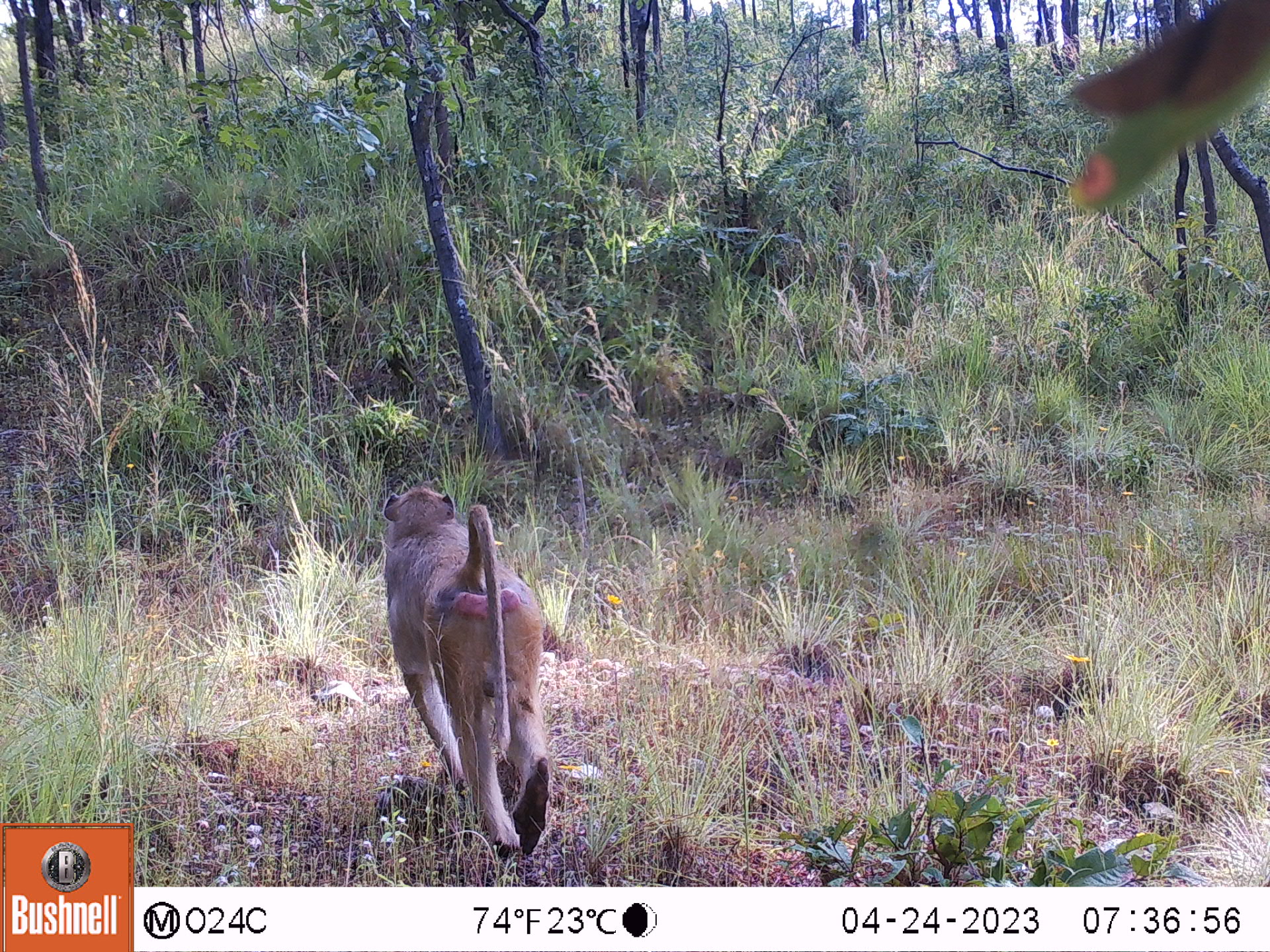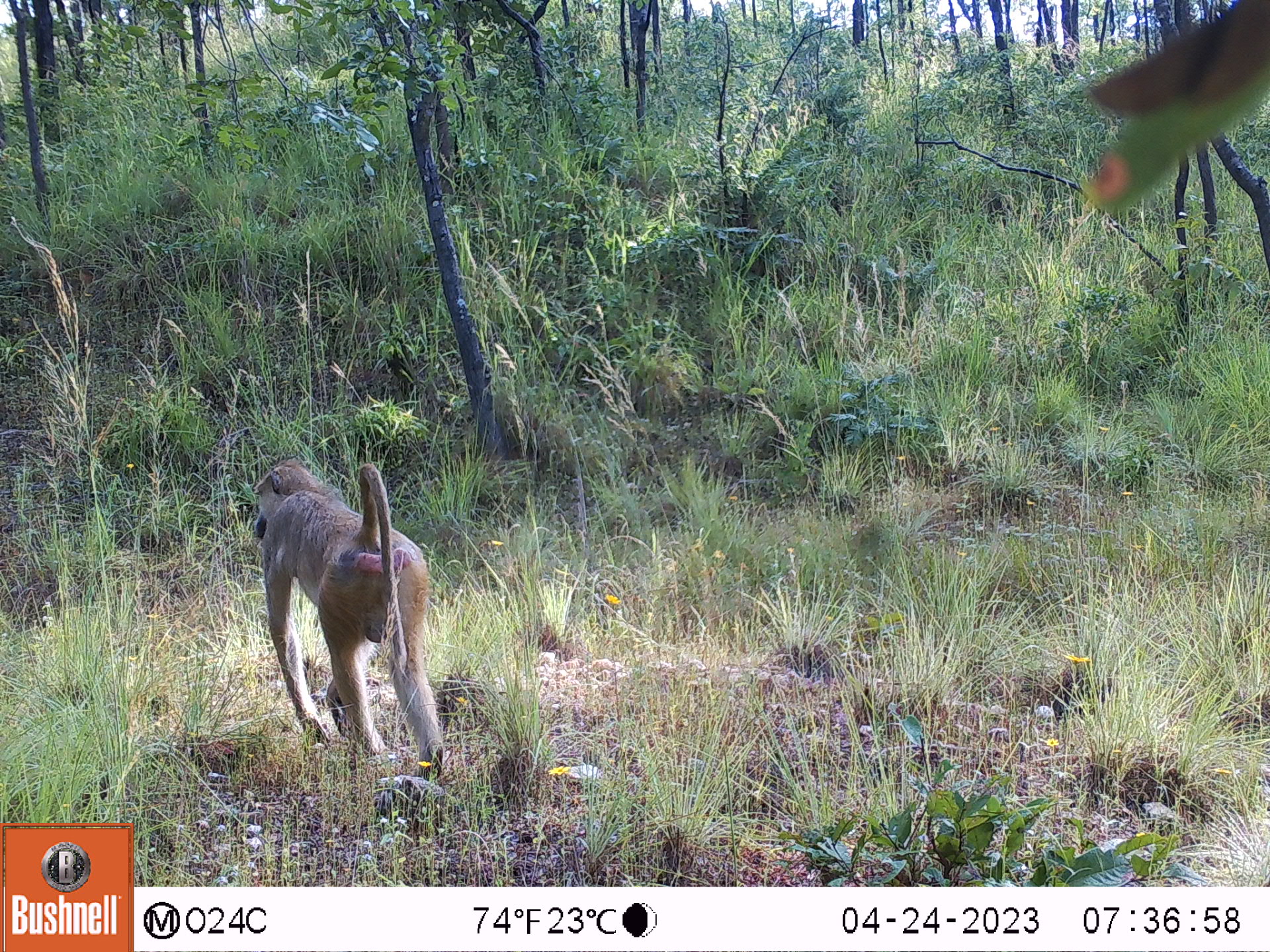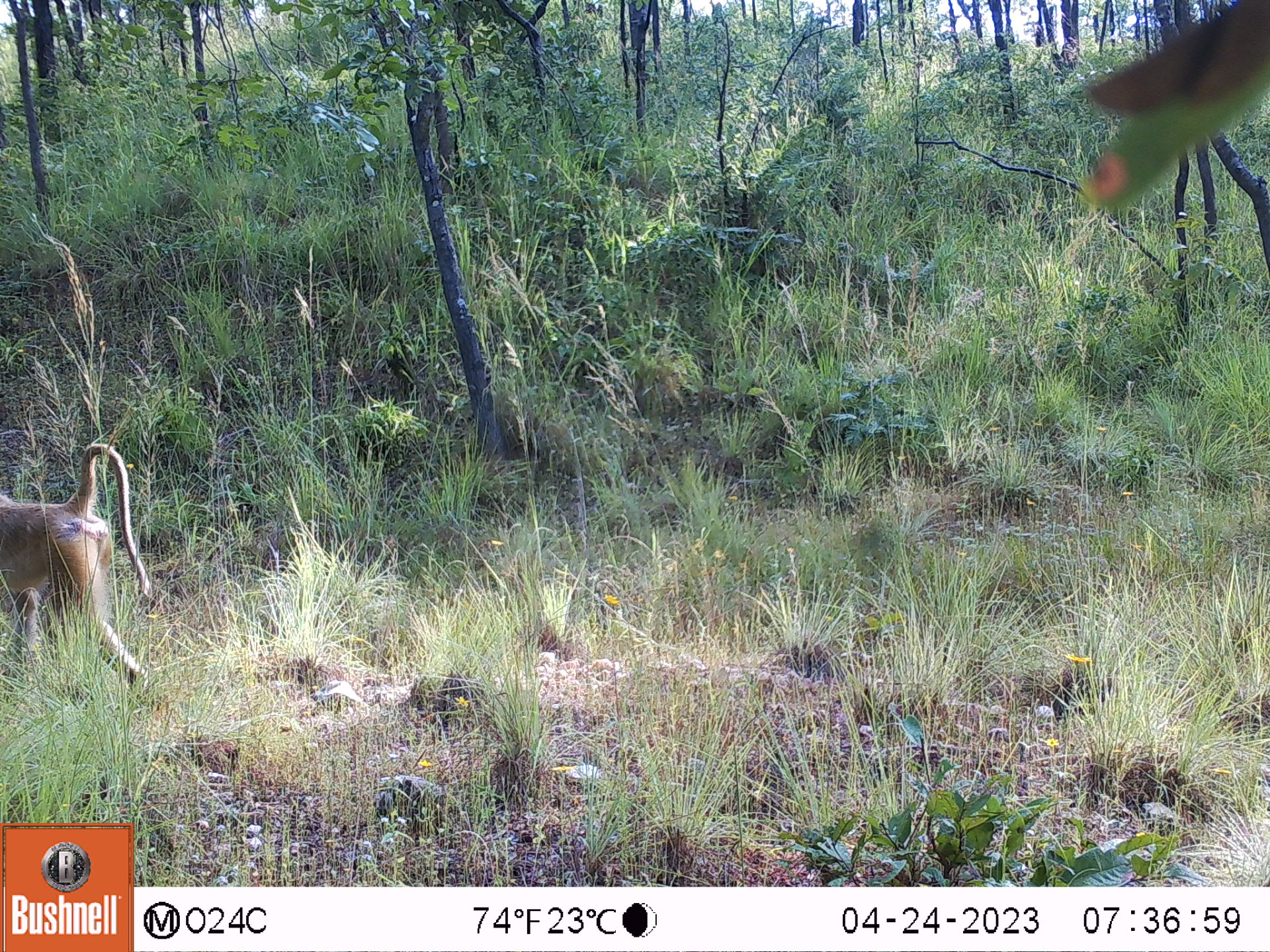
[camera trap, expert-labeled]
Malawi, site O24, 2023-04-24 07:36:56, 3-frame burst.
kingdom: Animalia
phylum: Chordata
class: Mammalia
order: Primates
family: Cercopithecidae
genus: Papio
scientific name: Papio cynocephalus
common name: yellow baboon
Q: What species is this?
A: Yellow baboon (Papio cynocephalus).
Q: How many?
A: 1.